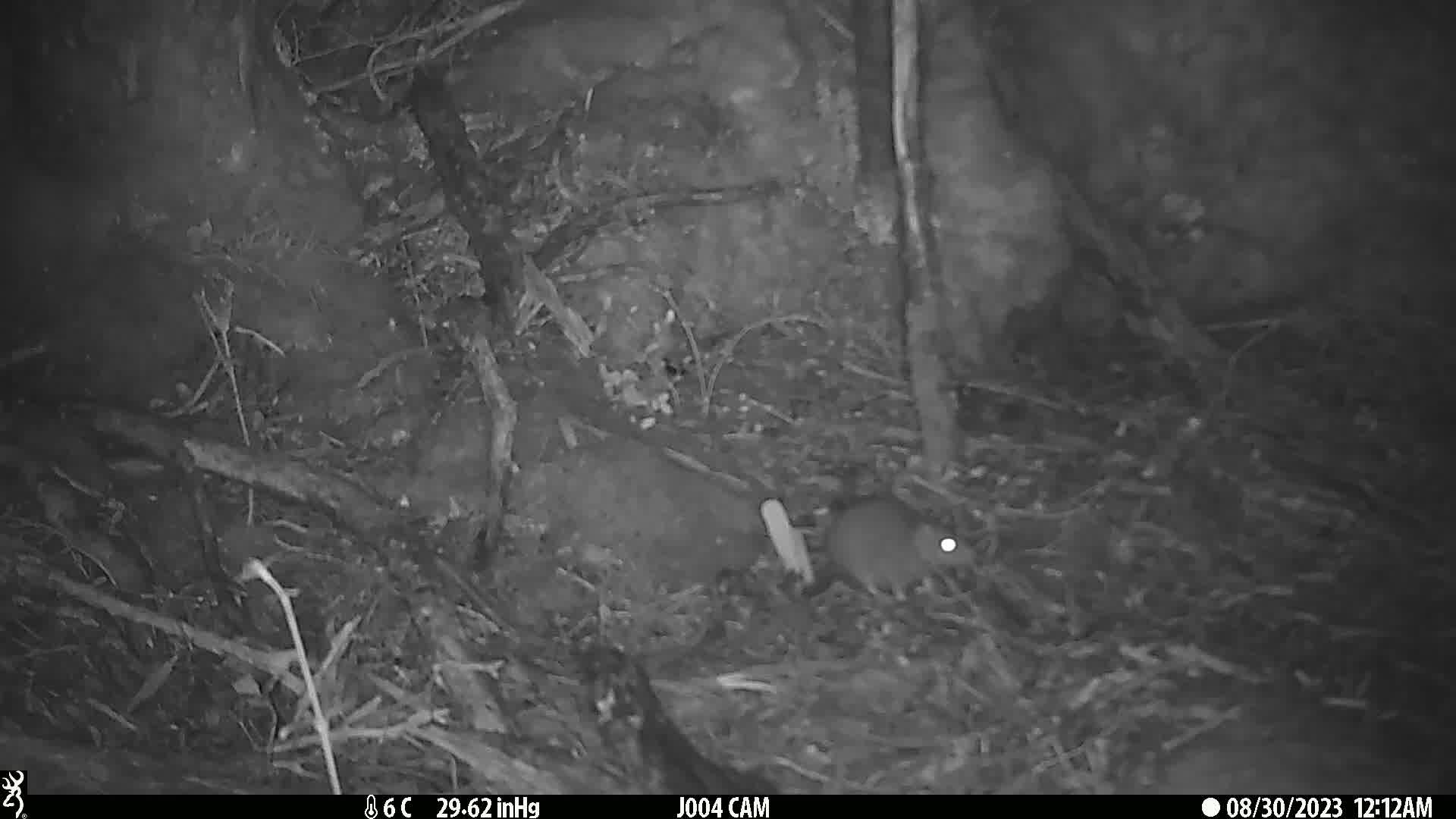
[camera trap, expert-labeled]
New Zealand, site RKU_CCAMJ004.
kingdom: Animalia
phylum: Chordata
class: Mammalia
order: Rodentia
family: Muridae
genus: Rattus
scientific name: Rattus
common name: rat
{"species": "rat (Rattus)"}